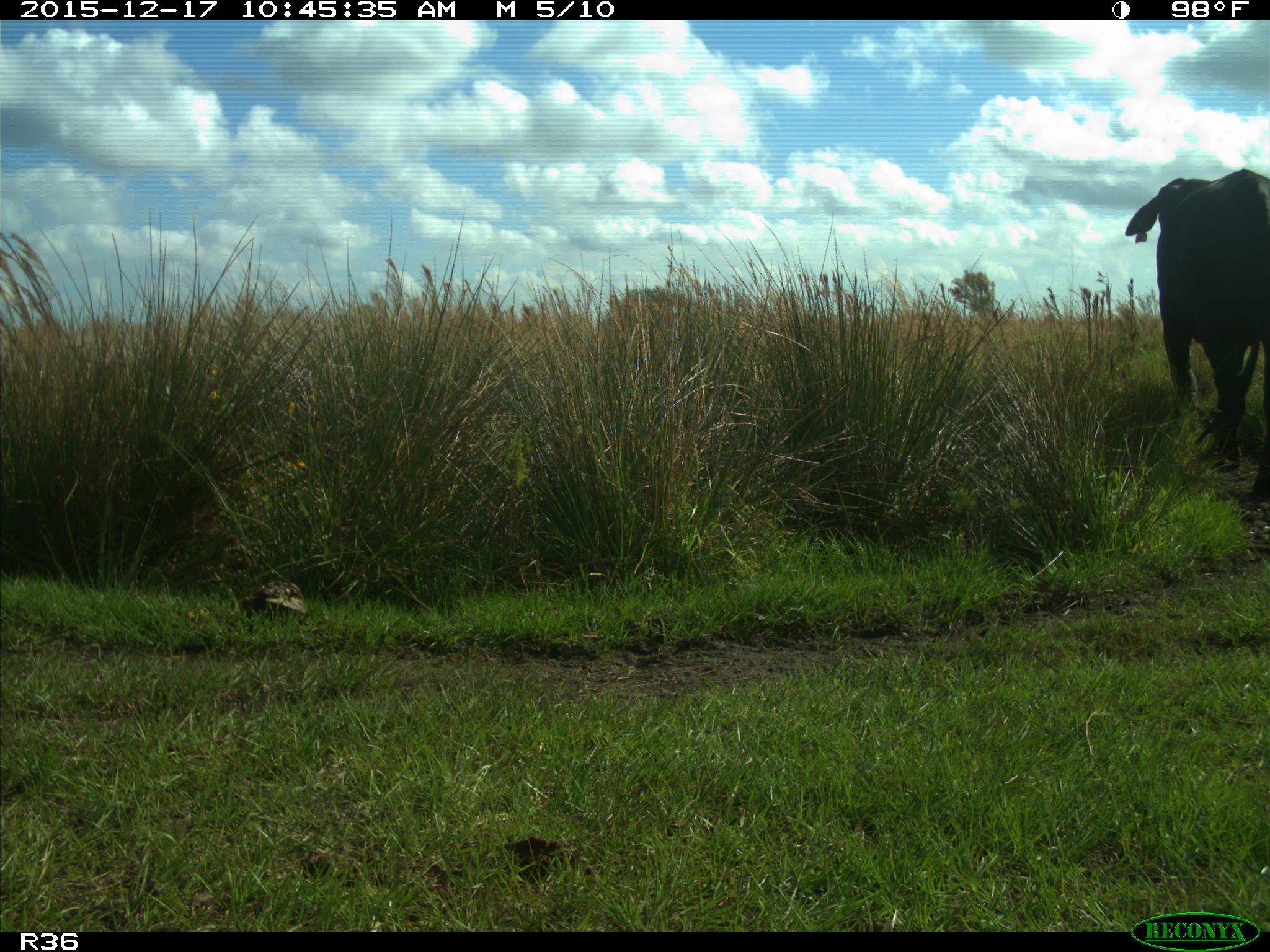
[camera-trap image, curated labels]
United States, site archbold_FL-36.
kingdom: Animalia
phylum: Chordata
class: Mammalia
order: Artiodactyla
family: Bovidae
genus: Bos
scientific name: Bos taurus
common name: domestic cow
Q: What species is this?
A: Bos taurus (domestic cow).